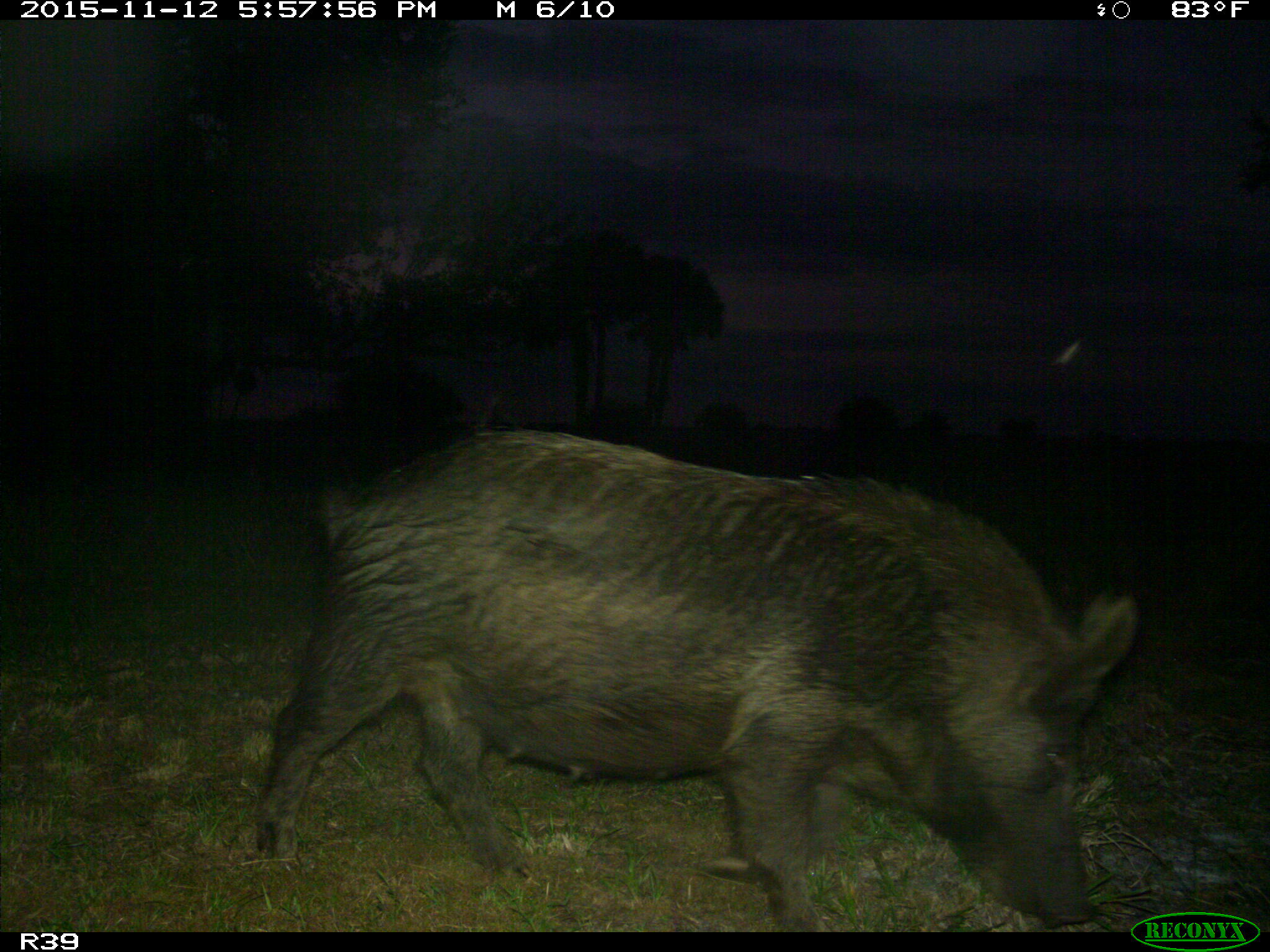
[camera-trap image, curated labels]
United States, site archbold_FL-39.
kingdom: Animalia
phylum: Chordata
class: Mammalia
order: Artiodactyla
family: Suidae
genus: Sus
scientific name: Sus scrofa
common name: wild boar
Sus scrofa (wild boar).